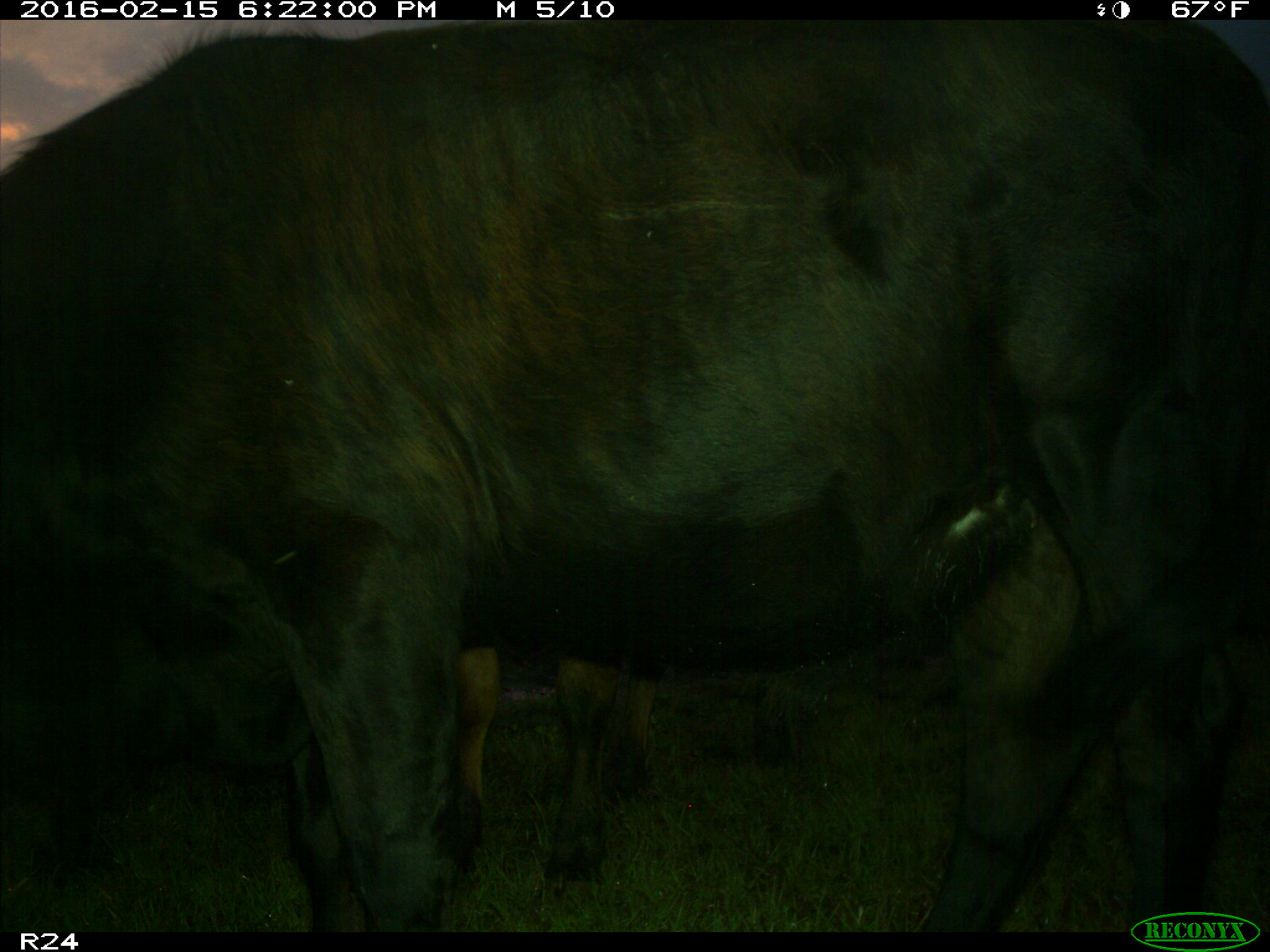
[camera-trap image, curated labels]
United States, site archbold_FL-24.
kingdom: Animalia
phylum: Chordata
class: Mammalia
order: Artiodactyla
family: Bovidae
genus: Bos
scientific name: Bos taurus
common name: domestic cow